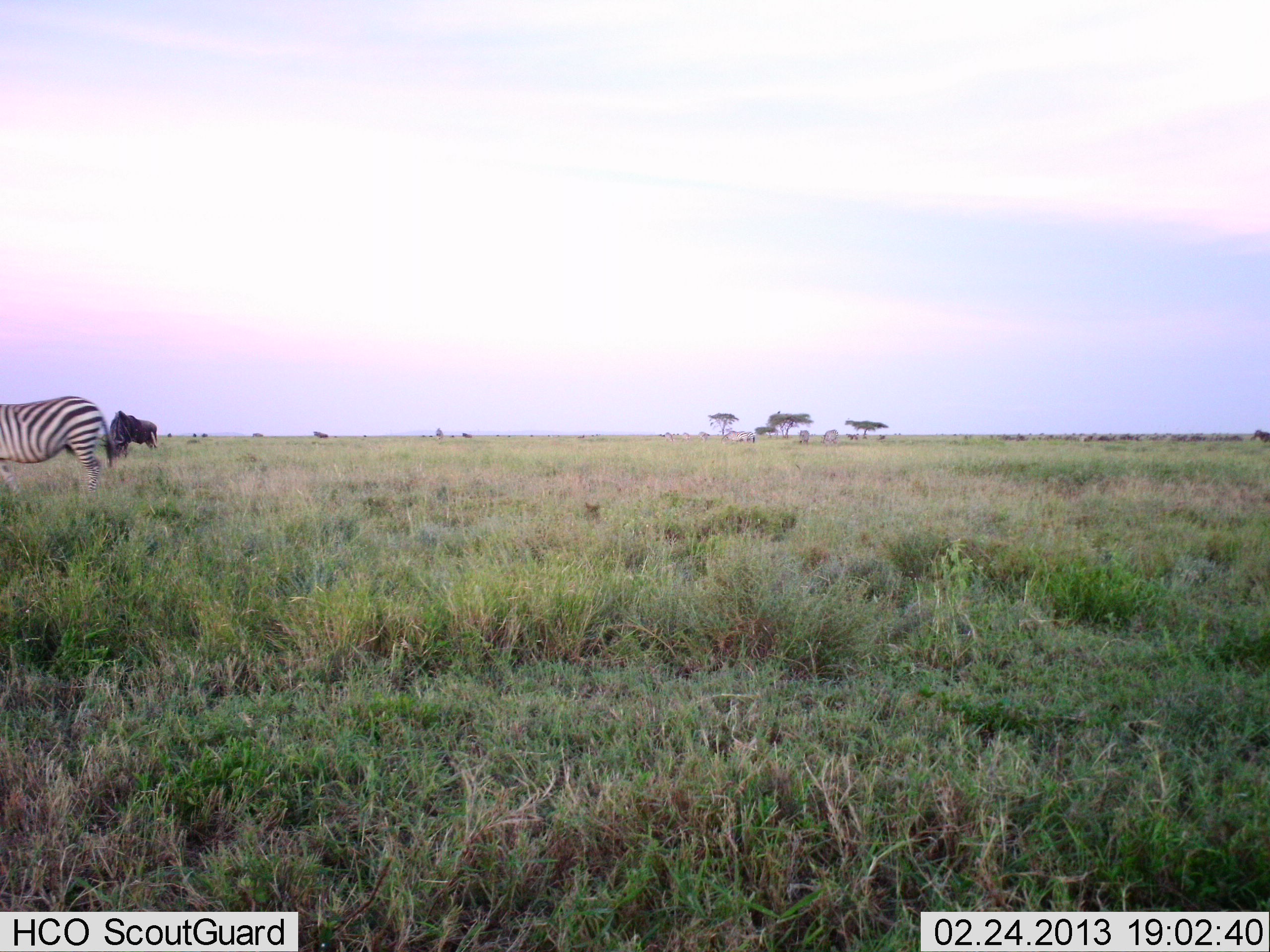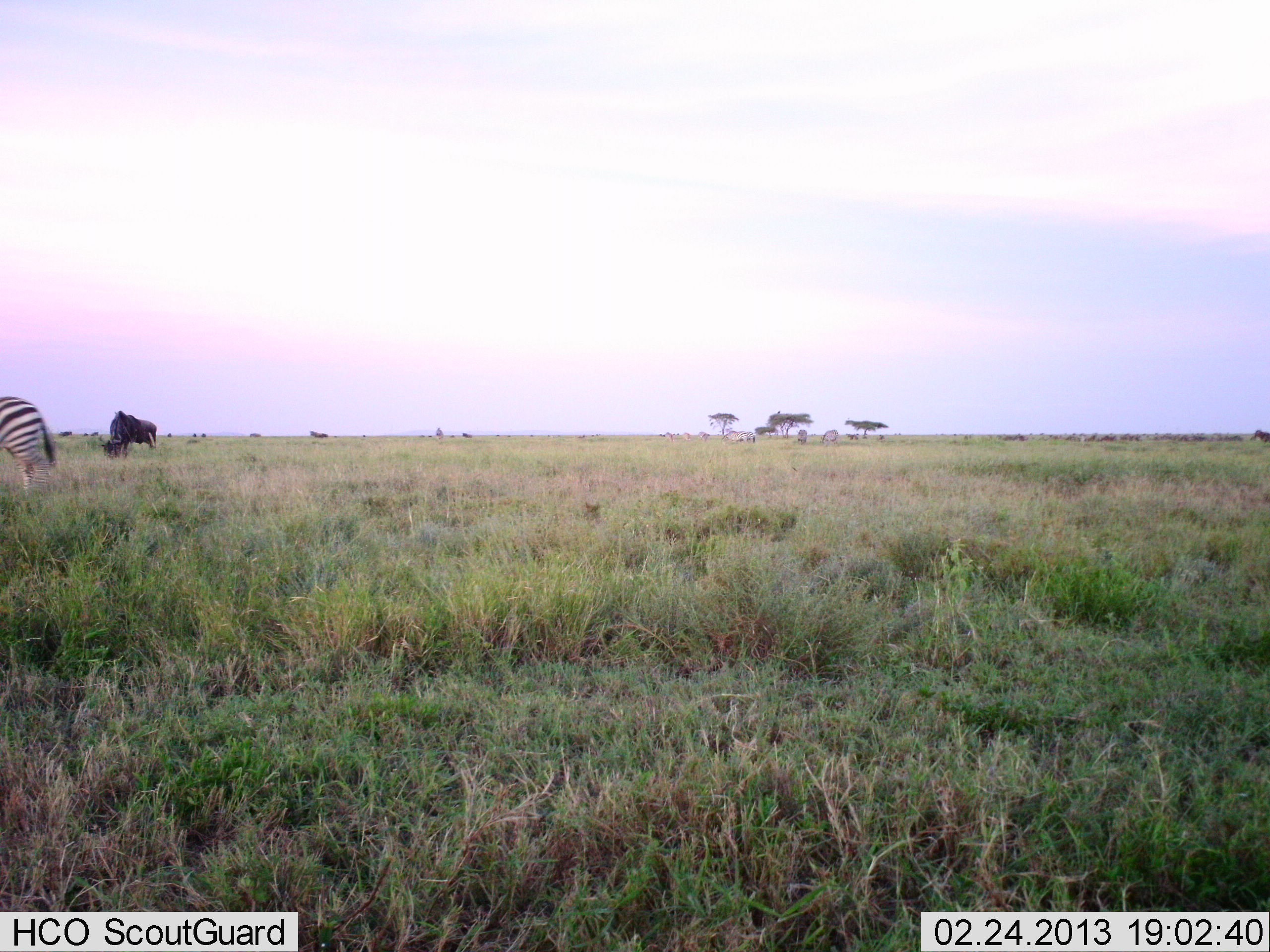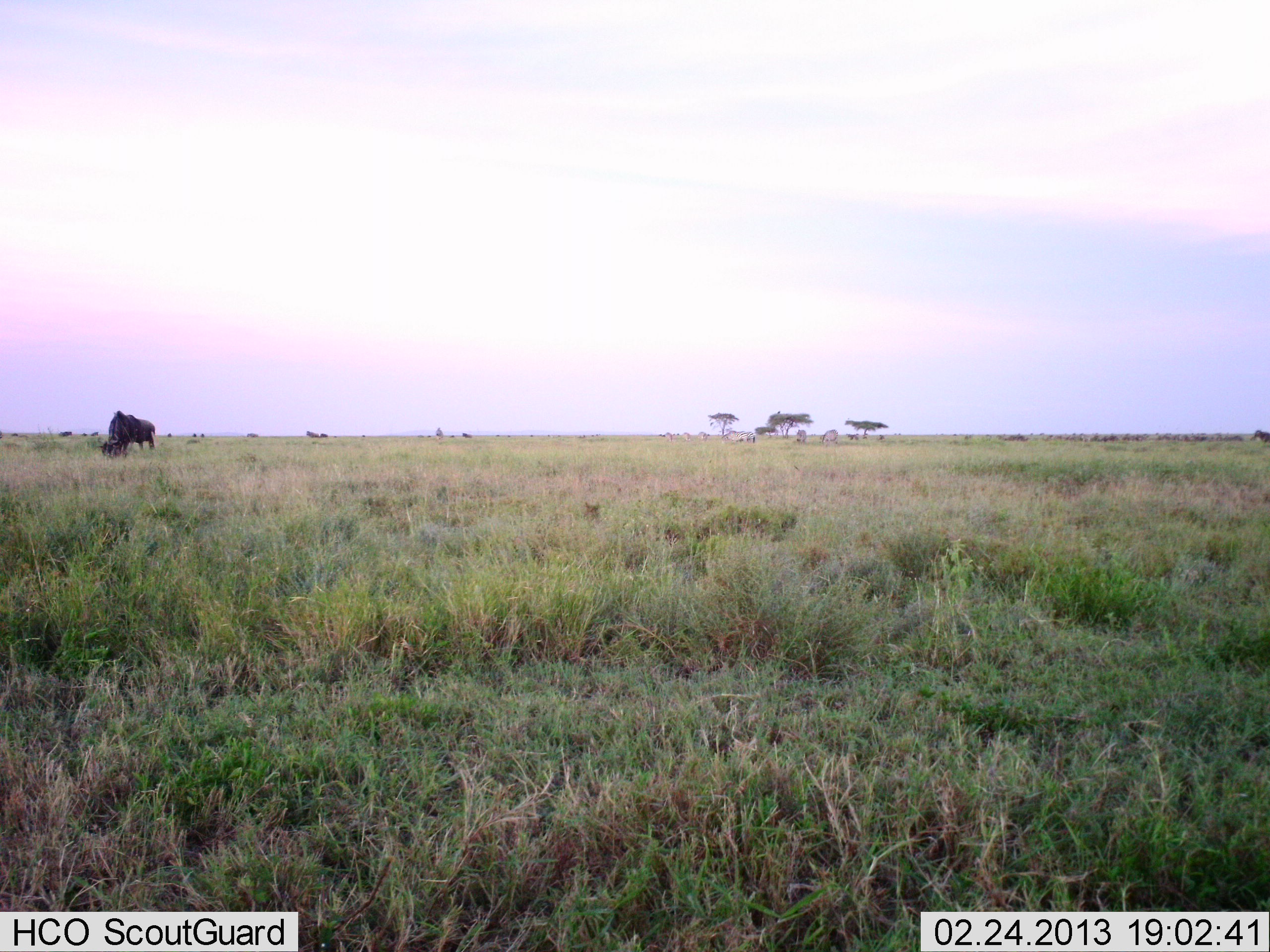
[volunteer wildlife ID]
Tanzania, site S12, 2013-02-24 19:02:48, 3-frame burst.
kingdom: Animalia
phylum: Chordata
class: Mammalia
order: Artiodactyla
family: Bovidae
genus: Connochaetes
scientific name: Connochaetes taurinus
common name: blue wildebeest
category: wildebeest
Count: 1.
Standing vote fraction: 24%.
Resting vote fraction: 0%.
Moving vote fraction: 15%.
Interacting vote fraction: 0%.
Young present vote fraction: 0%.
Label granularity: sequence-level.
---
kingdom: Animalia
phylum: Chordata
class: Mammalia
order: Perissodactyla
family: Equidae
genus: Equus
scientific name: Equus quagga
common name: plains zebra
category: zebra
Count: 1.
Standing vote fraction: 15%.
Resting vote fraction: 0%.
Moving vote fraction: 85%.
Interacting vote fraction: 0%.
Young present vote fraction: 0%.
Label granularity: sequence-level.